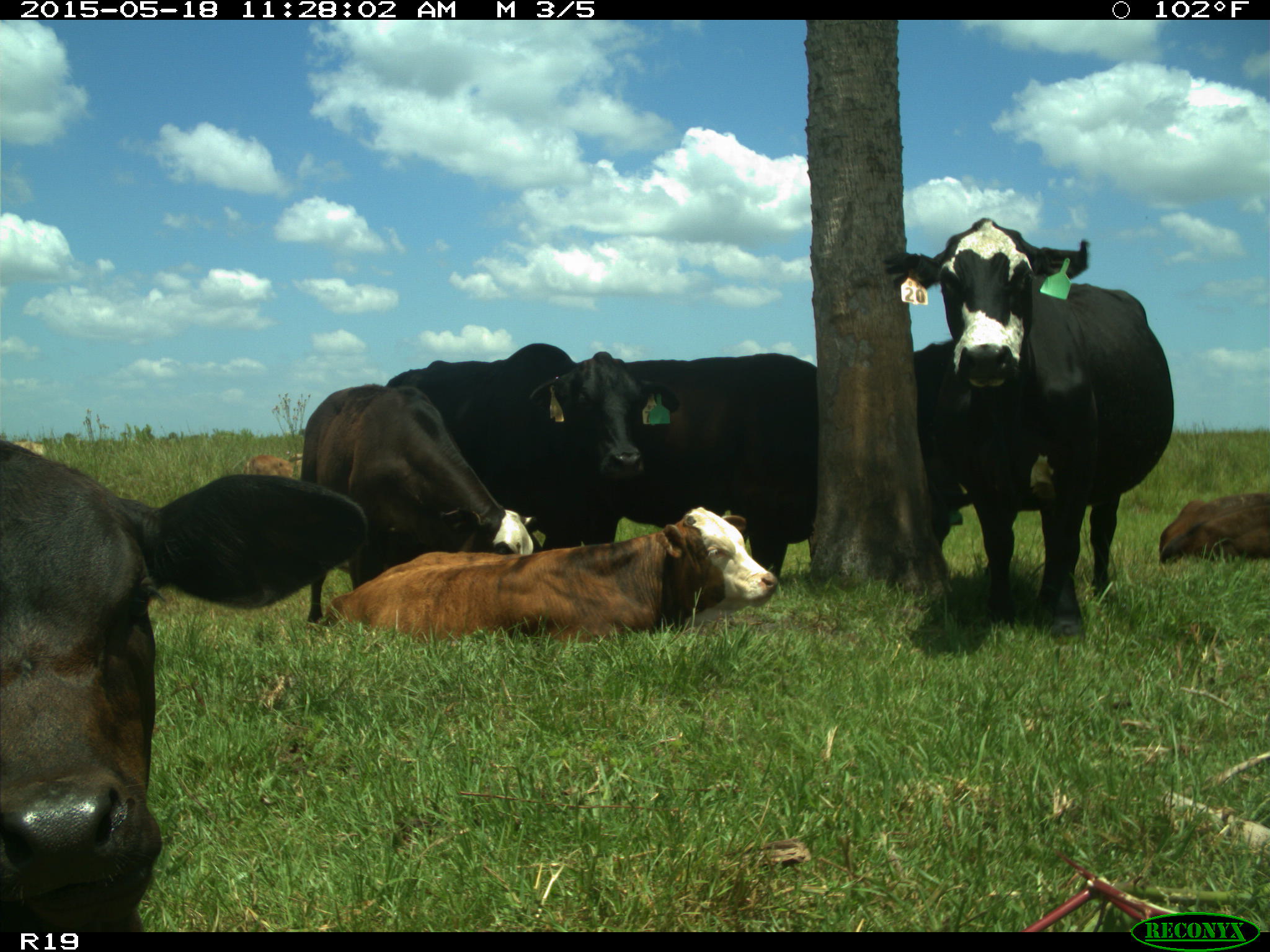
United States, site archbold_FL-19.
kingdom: Animalia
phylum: Chordata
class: Mammalia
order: Artiodactyla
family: Bovidae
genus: Bos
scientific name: Bos taurus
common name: domestic cow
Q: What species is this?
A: Bos taurus (domestic cow).